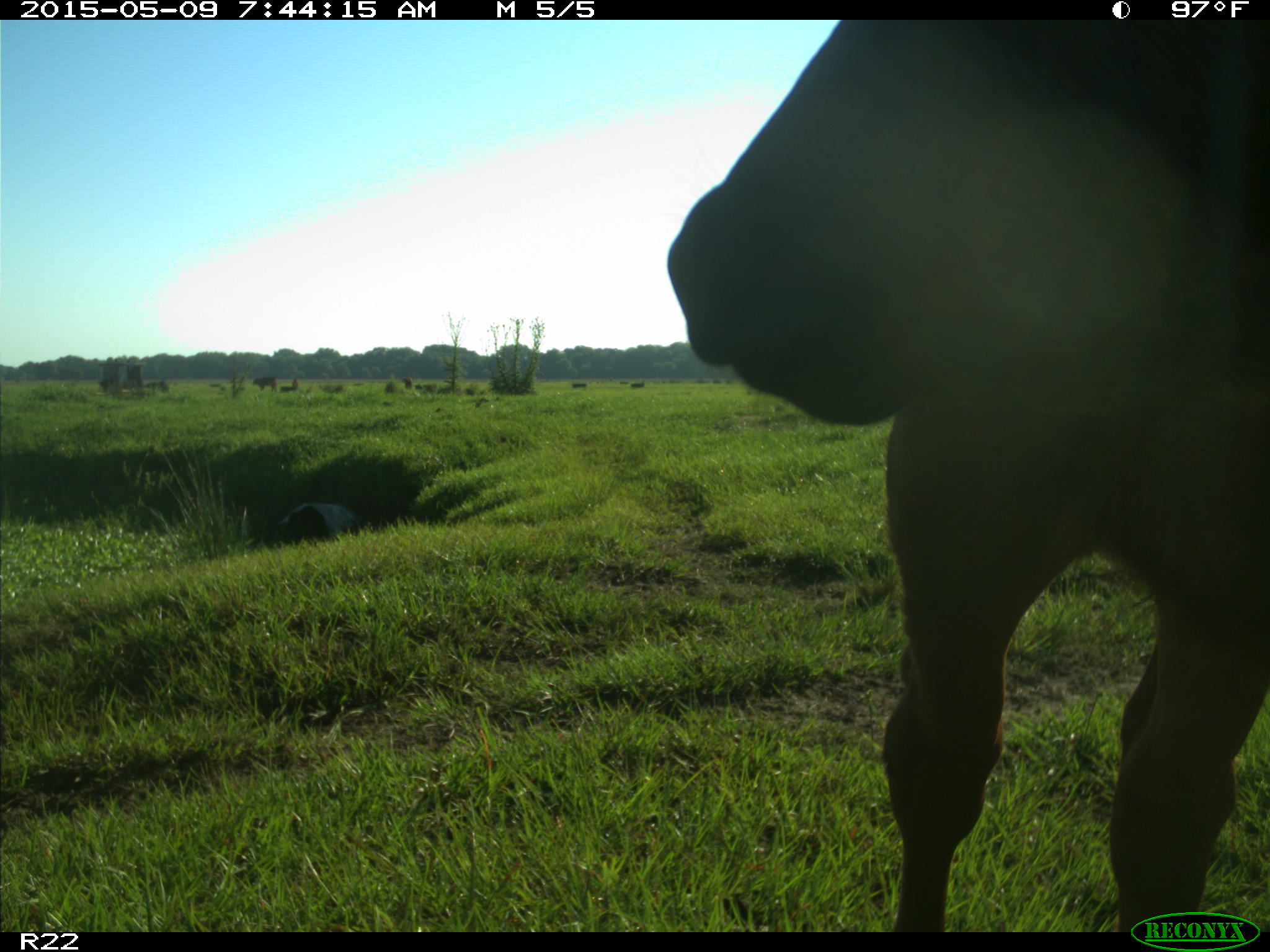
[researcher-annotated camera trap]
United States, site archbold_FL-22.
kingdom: Animalia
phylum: Chordata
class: Mammalia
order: Artiodactyla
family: Bovidae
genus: Bos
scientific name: Bos taurus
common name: domestic cow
Bos taurus (domestic cow).